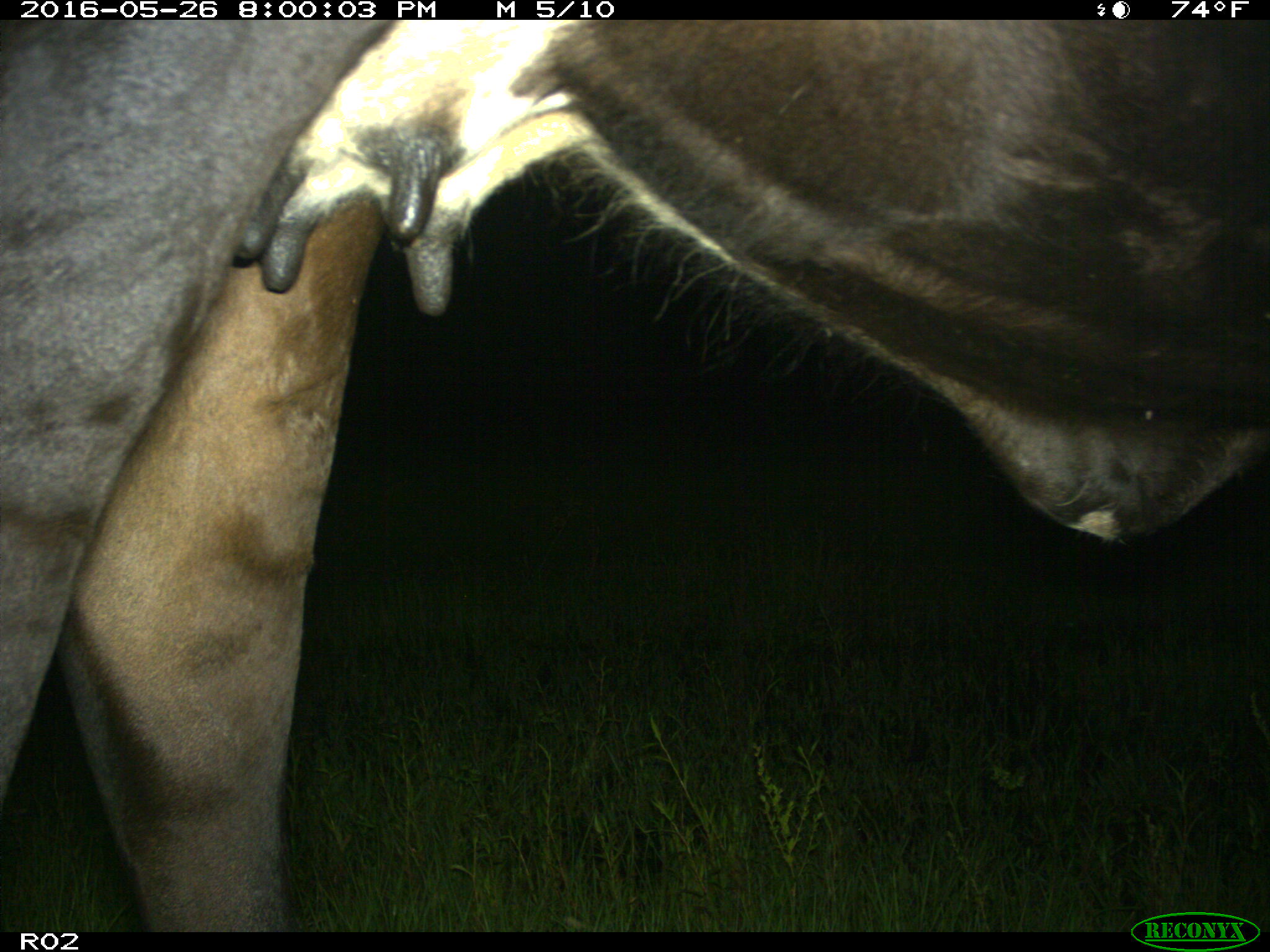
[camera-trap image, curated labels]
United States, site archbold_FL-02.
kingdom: Animalia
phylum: Chordata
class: Mammalia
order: Artiodactyla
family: Bovidae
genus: Bos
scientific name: Bos taurus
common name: domestic cow